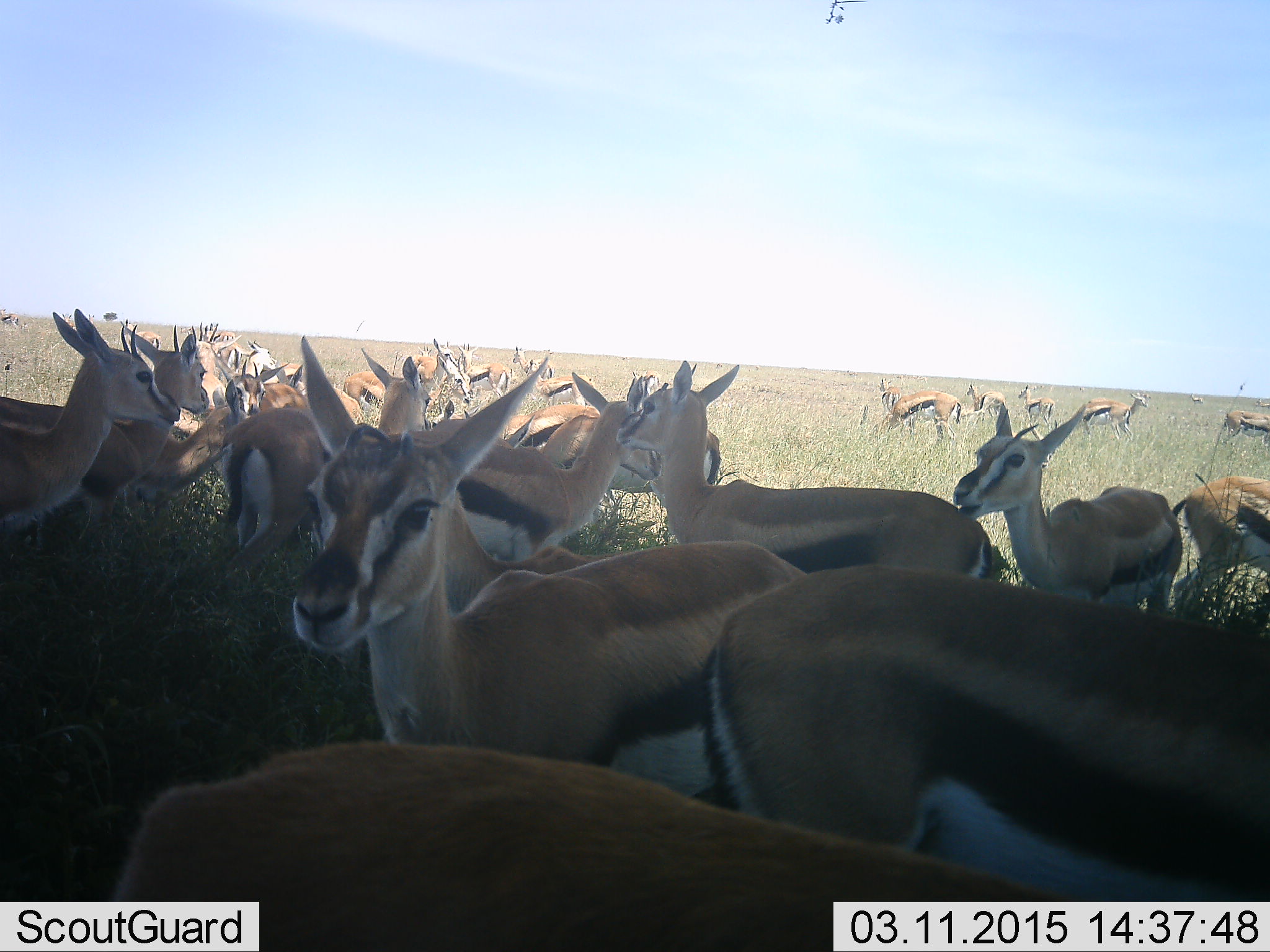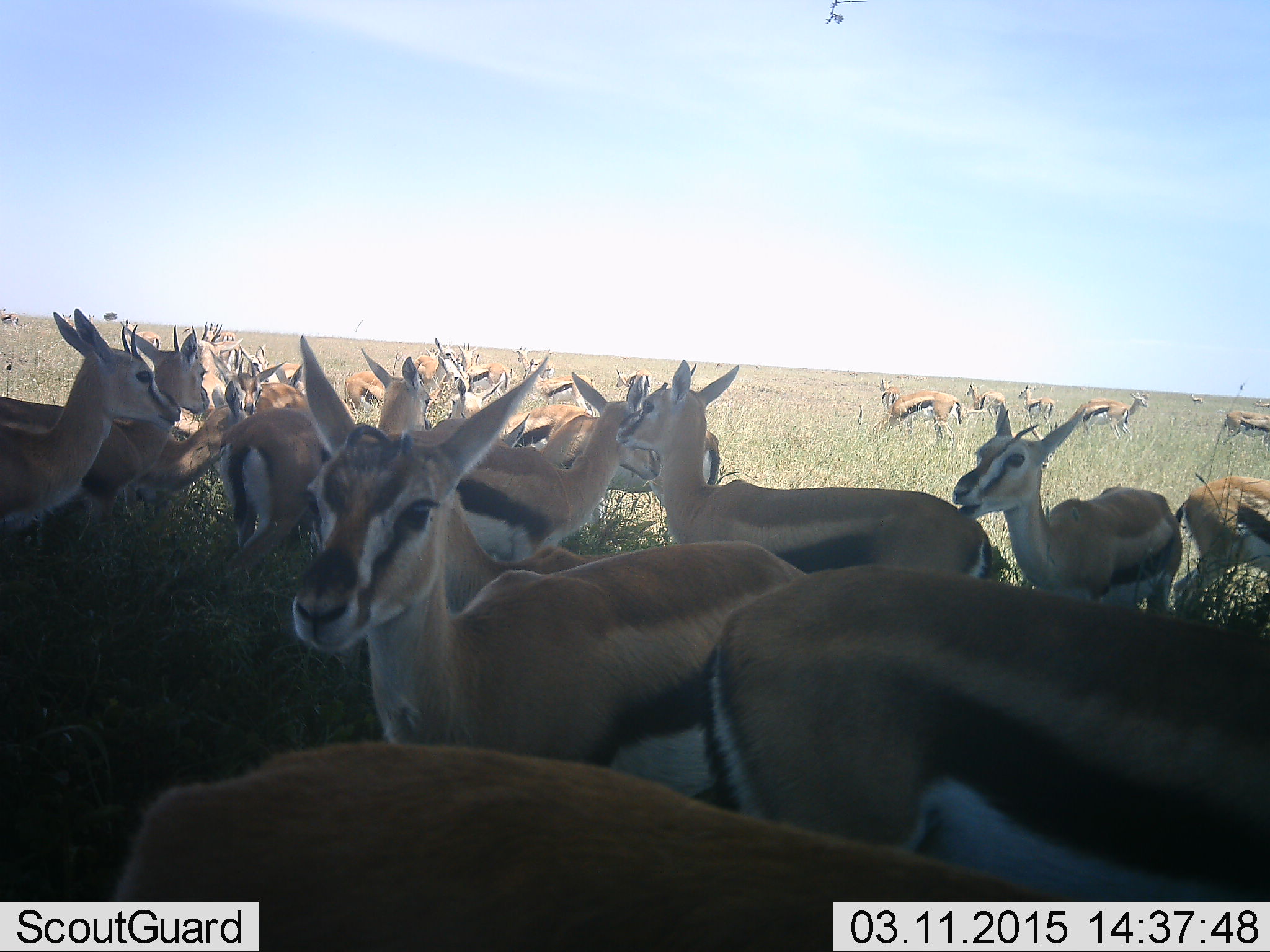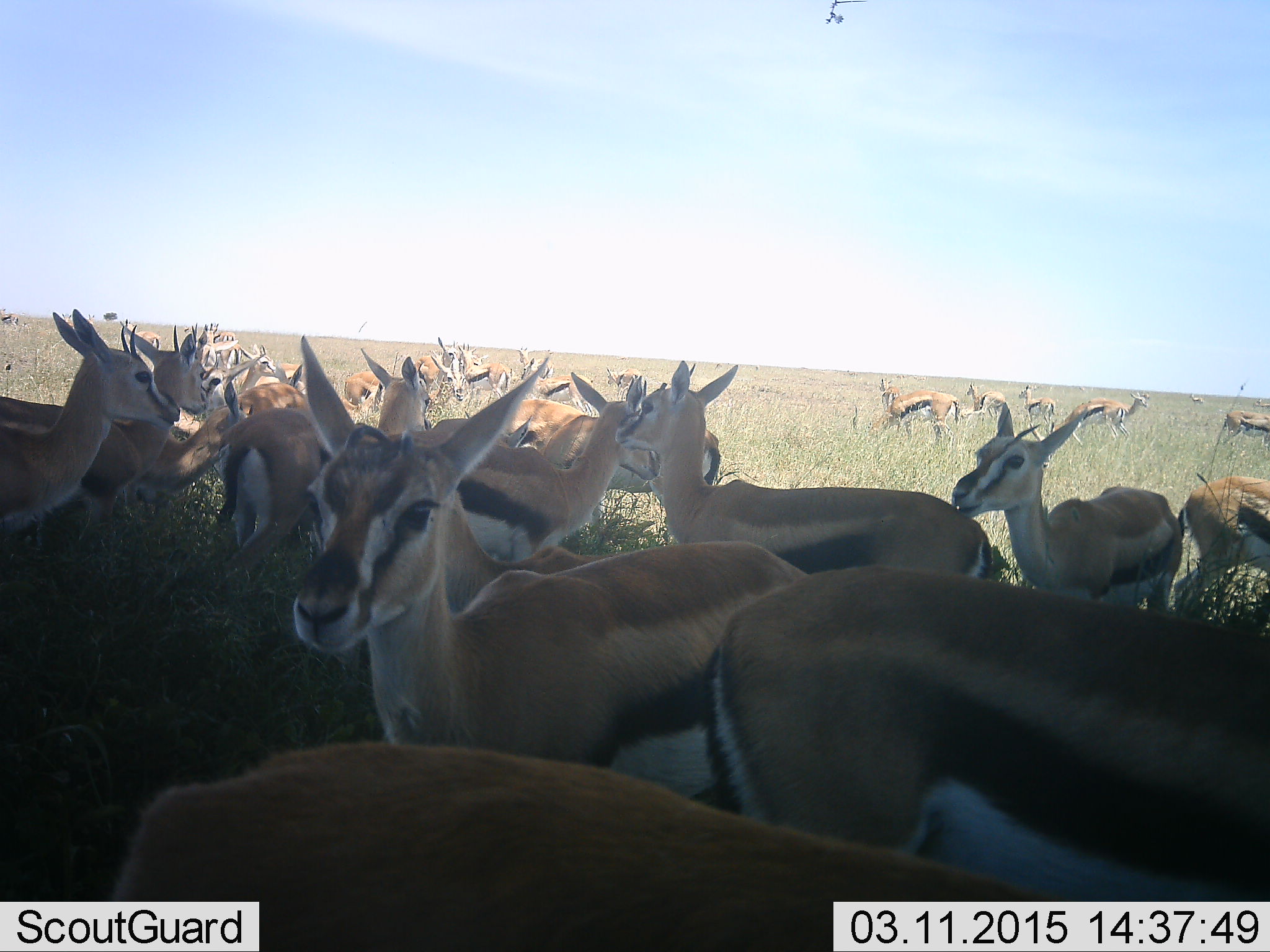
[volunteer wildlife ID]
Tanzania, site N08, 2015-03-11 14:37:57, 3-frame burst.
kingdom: Animalia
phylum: Chordata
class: Mammalia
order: Artiodactyla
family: Bovidae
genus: Eudorcas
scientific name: Eudorcas thomsonii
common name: thomson's gazelle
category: gazellethomsons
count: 11-50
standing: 100%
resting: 20%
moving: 20%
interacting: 0%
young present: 0%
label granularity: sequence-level